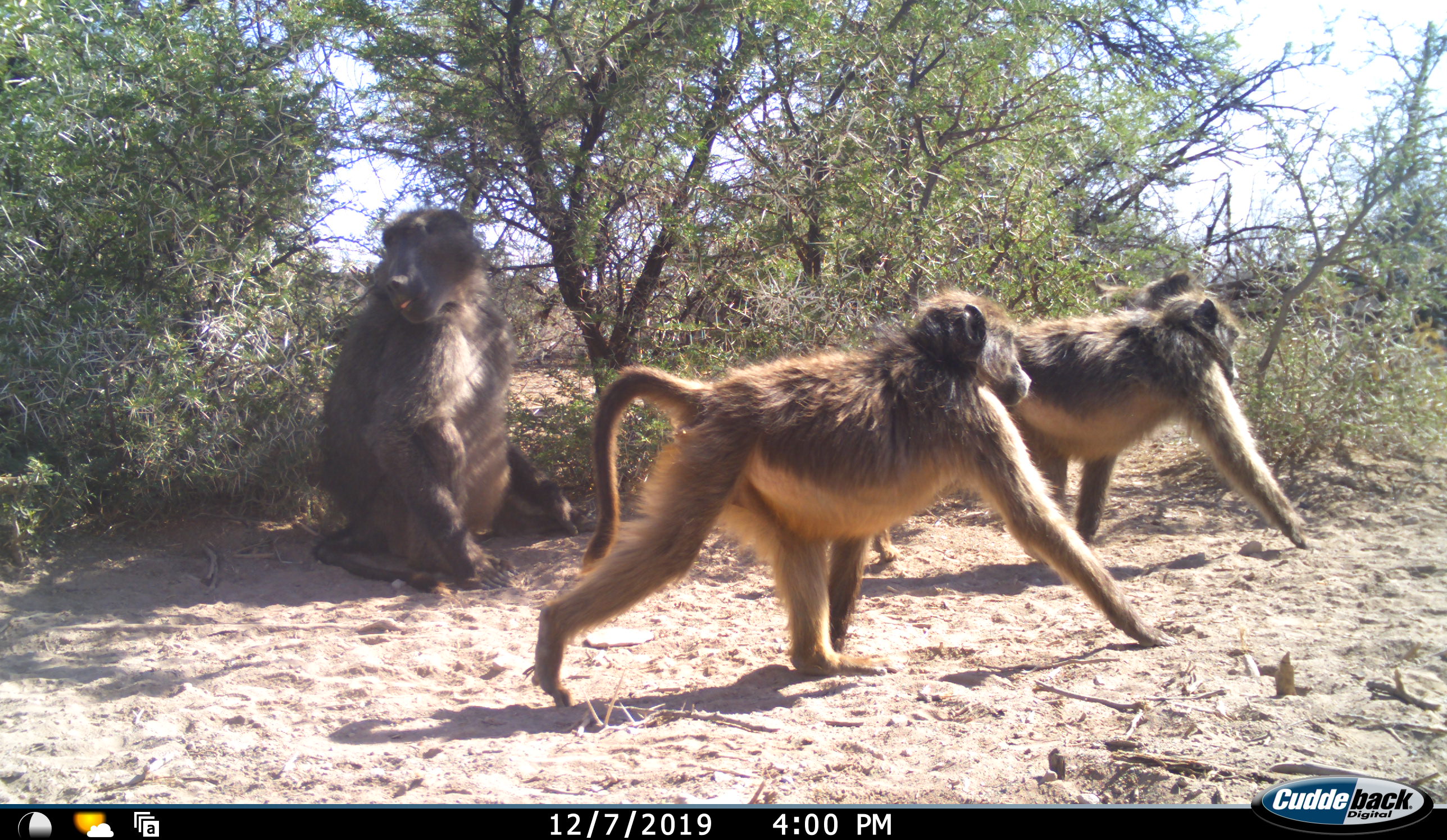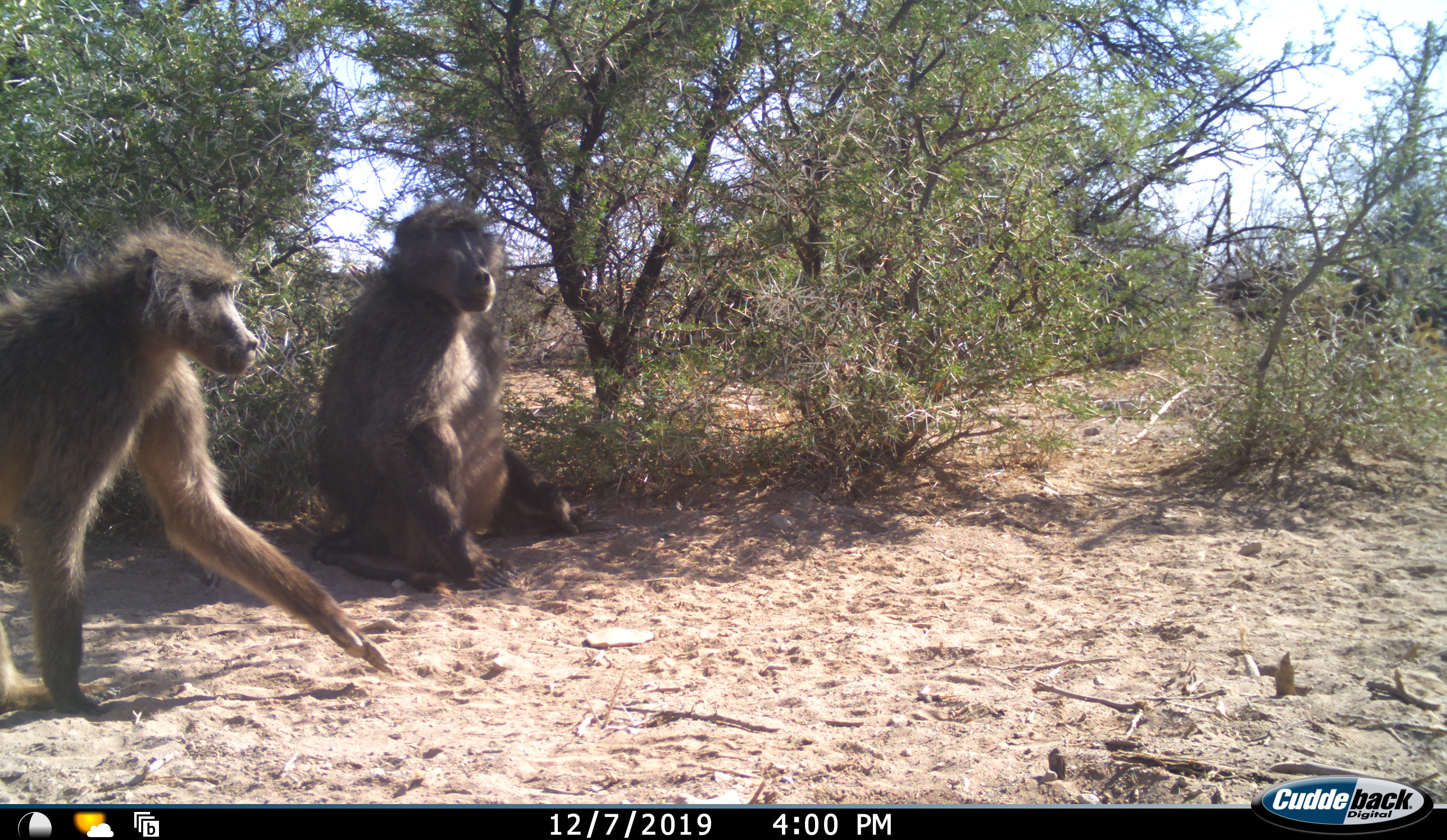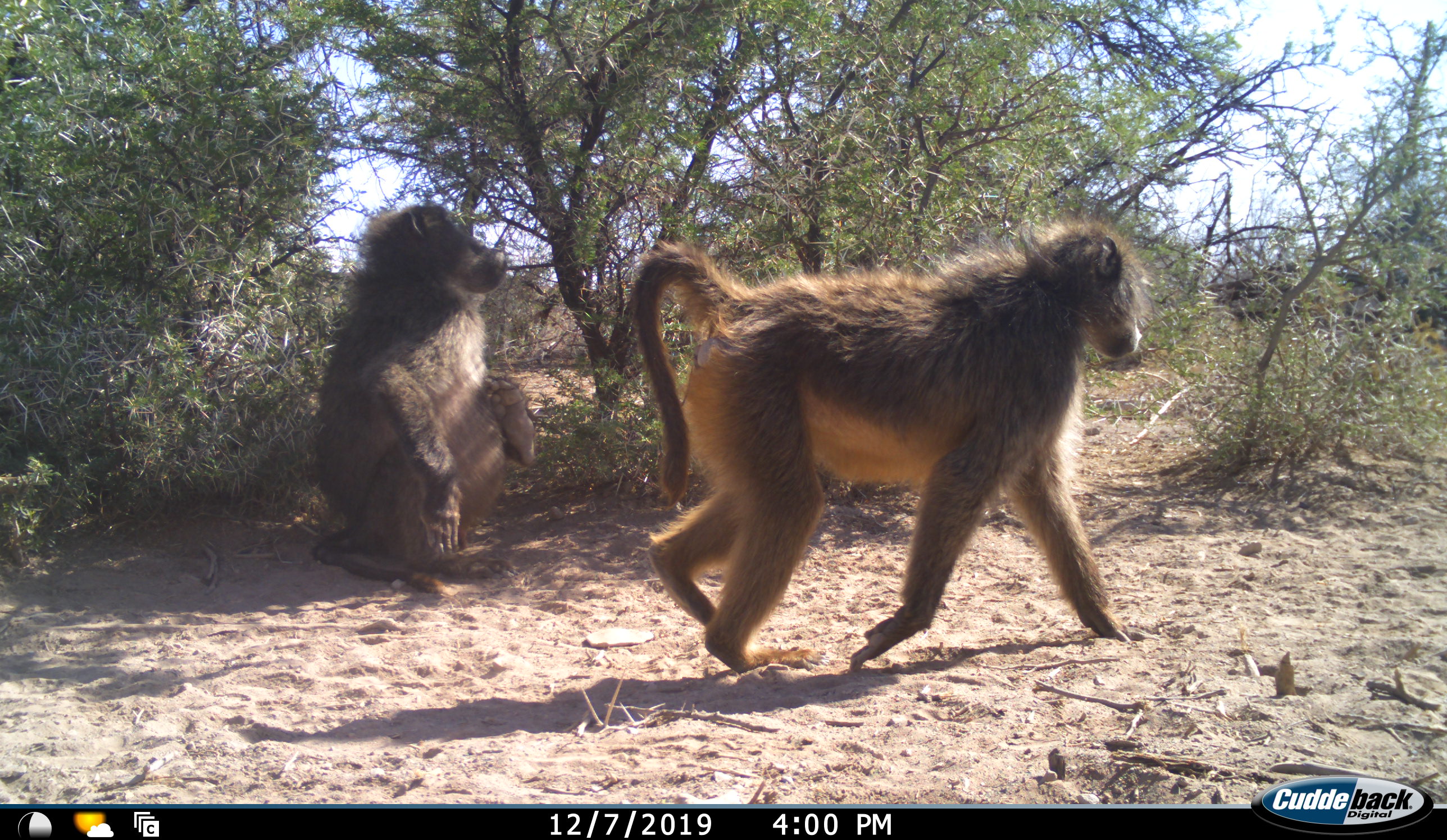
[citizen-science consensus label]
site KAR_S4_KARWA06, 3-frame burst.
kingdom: Animalia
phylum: Chordata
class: Mammalia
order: Primates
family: Cercopithecidae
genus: Papio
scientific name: Papio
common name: baboon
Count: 4.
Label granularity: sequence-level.